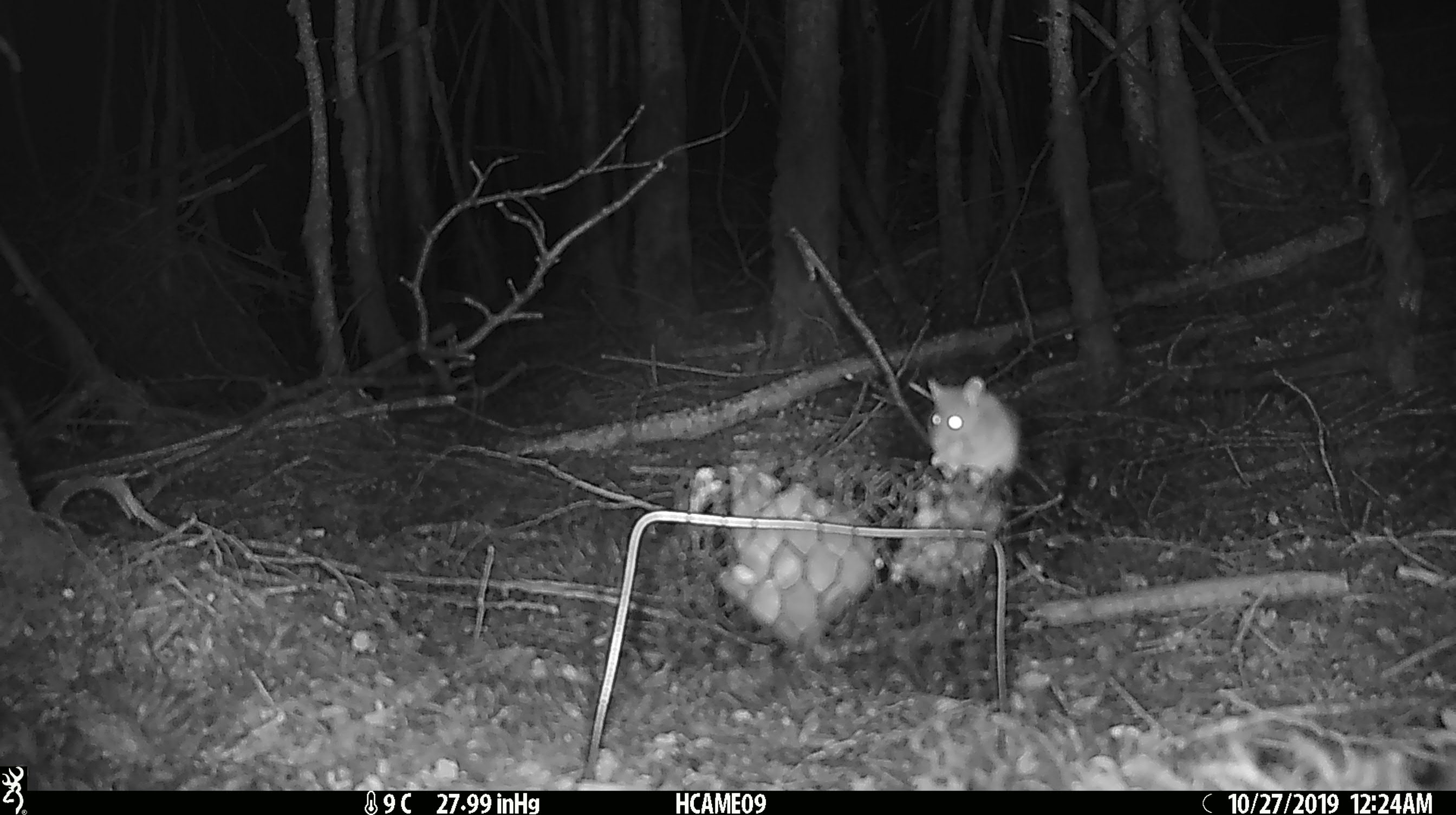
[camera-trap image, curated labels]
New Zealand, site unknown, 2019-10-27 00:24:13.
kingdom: Animalia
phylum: Chordata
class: Mammalia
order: Rodentia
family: Muridae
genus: Mus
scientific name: Mus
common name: mouse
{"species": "mouse (Mus)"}